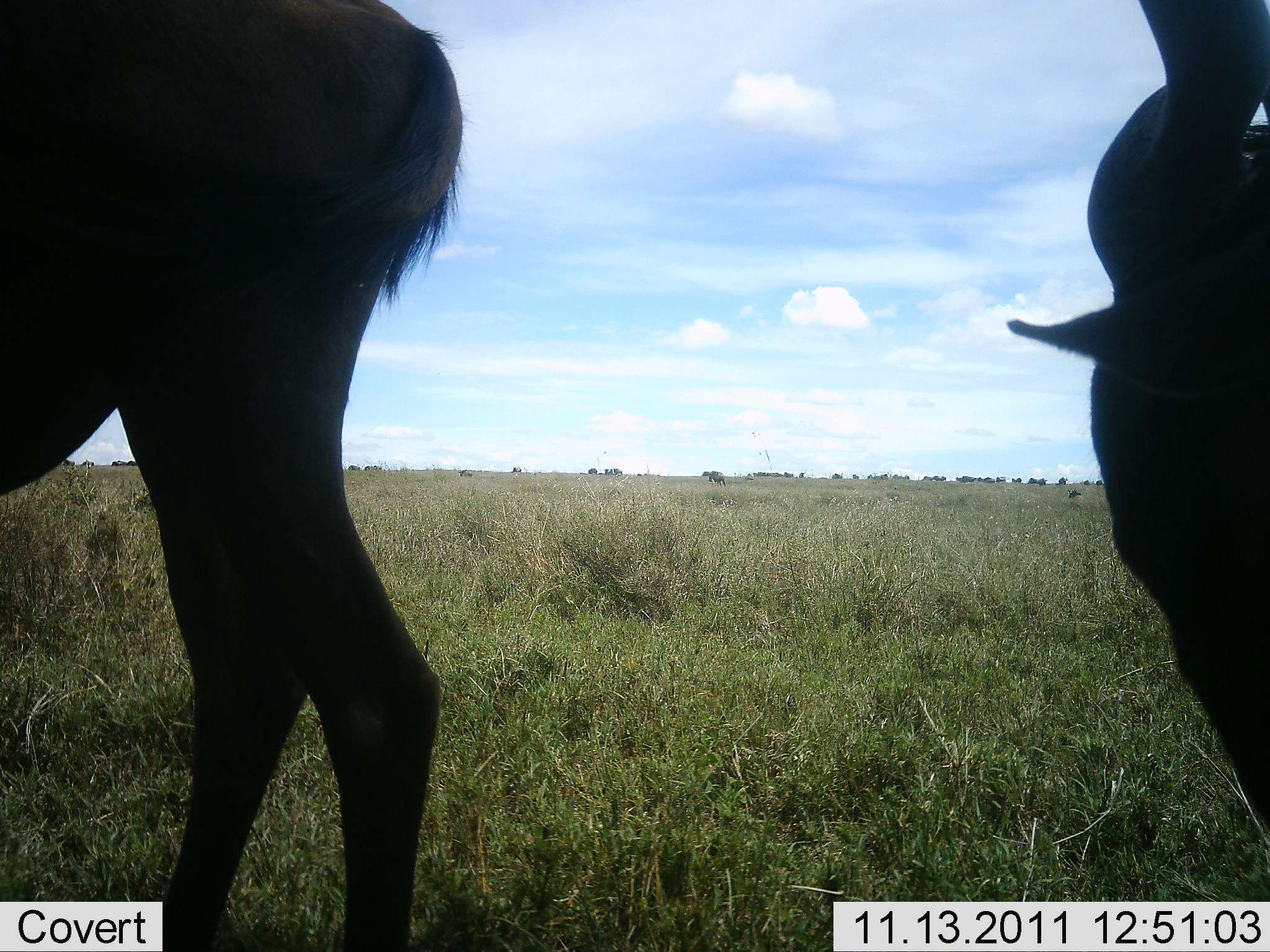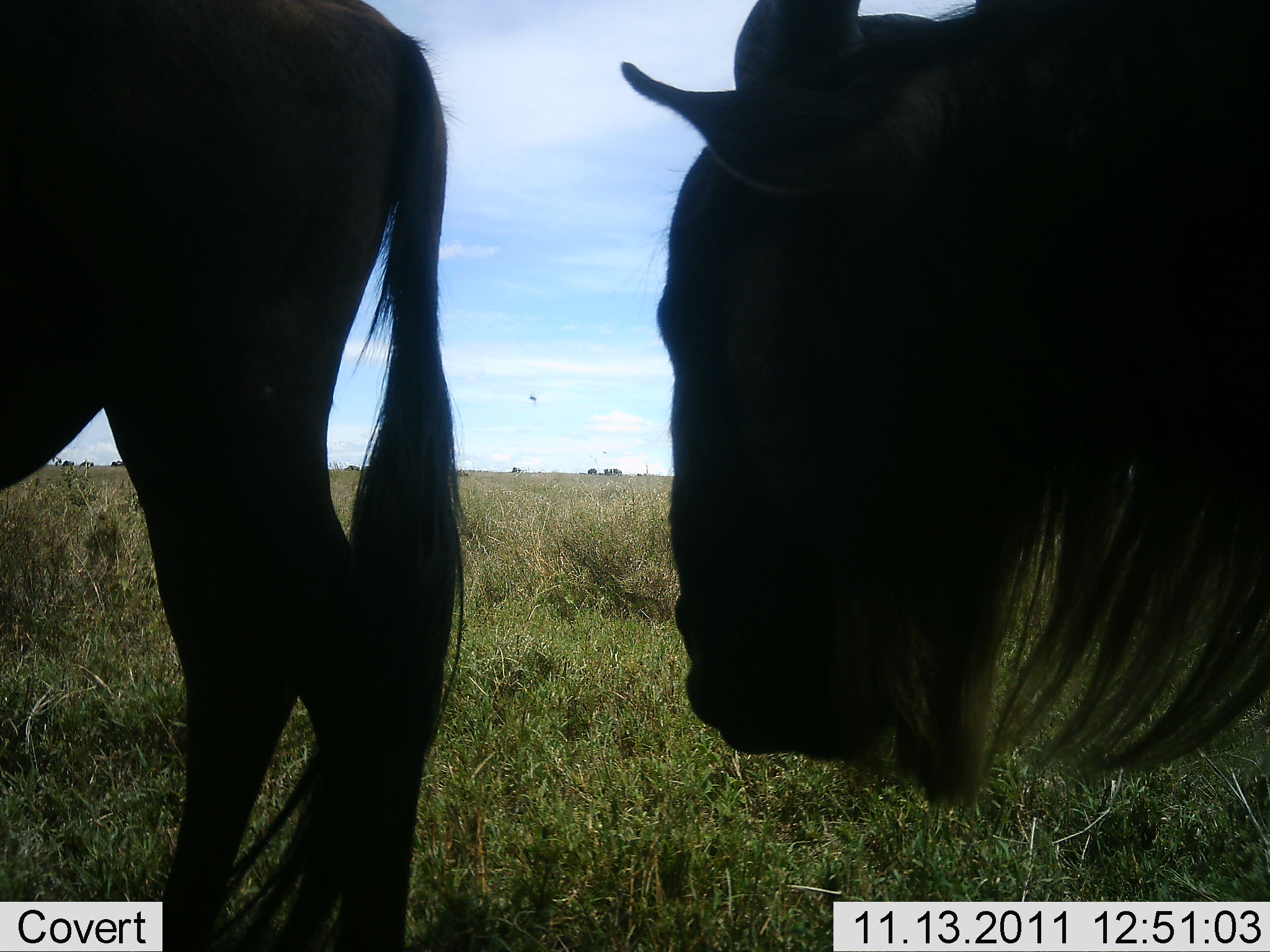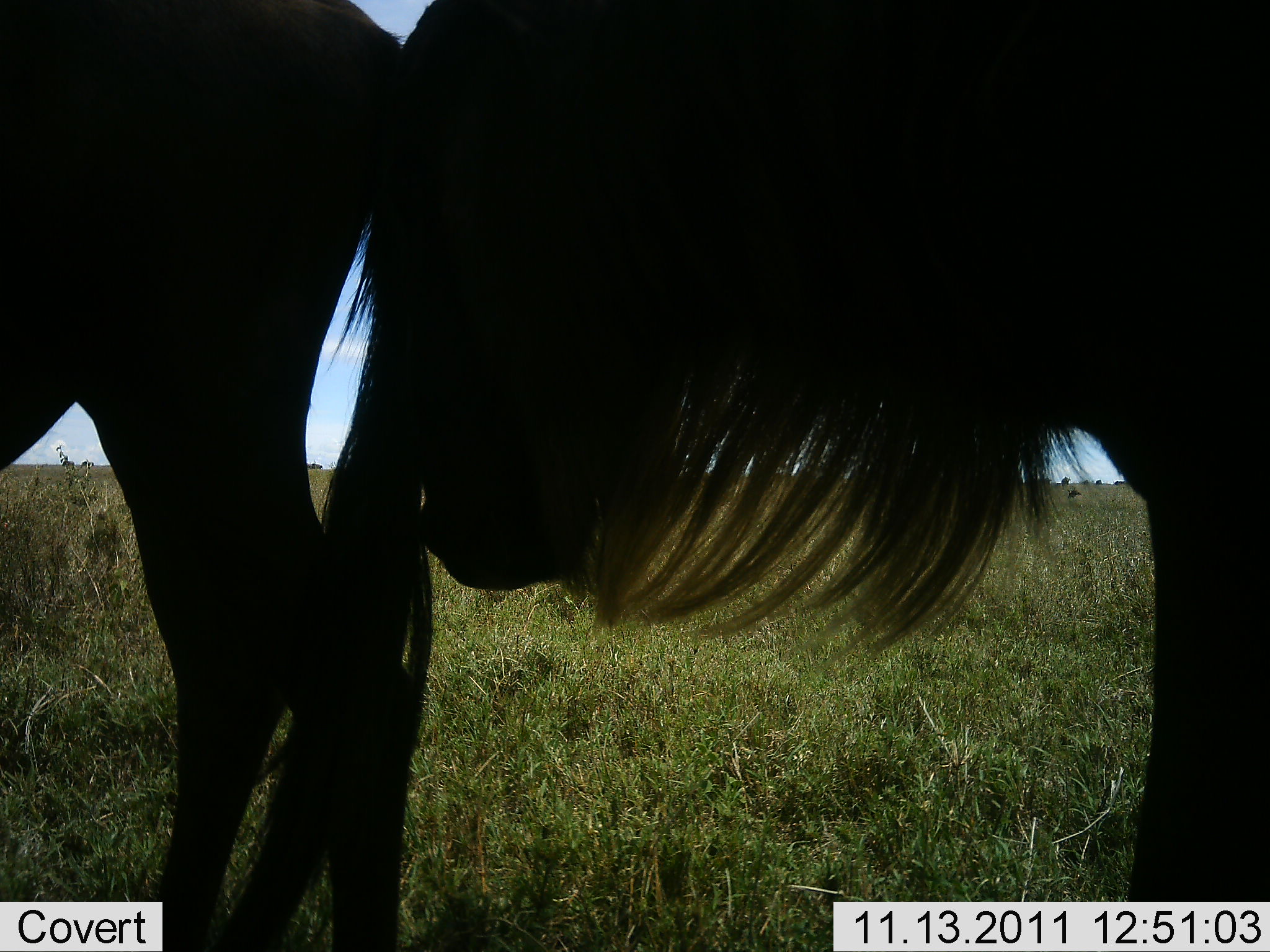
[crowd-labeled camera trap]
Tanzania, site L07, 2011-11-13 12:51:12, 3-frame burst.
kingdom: Animalia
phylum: Chordata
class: Mammalia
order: Artiodactyla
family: Bovidae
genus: Connochaetes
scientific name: Connochaetes taurinus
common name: blue wildebeest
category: wildebeest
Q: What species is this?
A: Wildebeest (blue wildebeest) (Connochaetes taurinus).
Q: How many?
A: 2.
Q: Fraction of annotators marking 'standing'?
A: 60%.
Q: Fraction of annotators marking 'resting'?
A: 7%.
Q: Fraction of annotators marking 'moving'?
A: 53%.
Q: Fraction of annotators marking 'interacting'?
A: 0%.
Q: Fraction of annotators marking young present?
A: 0%.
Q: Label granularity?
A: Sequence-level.